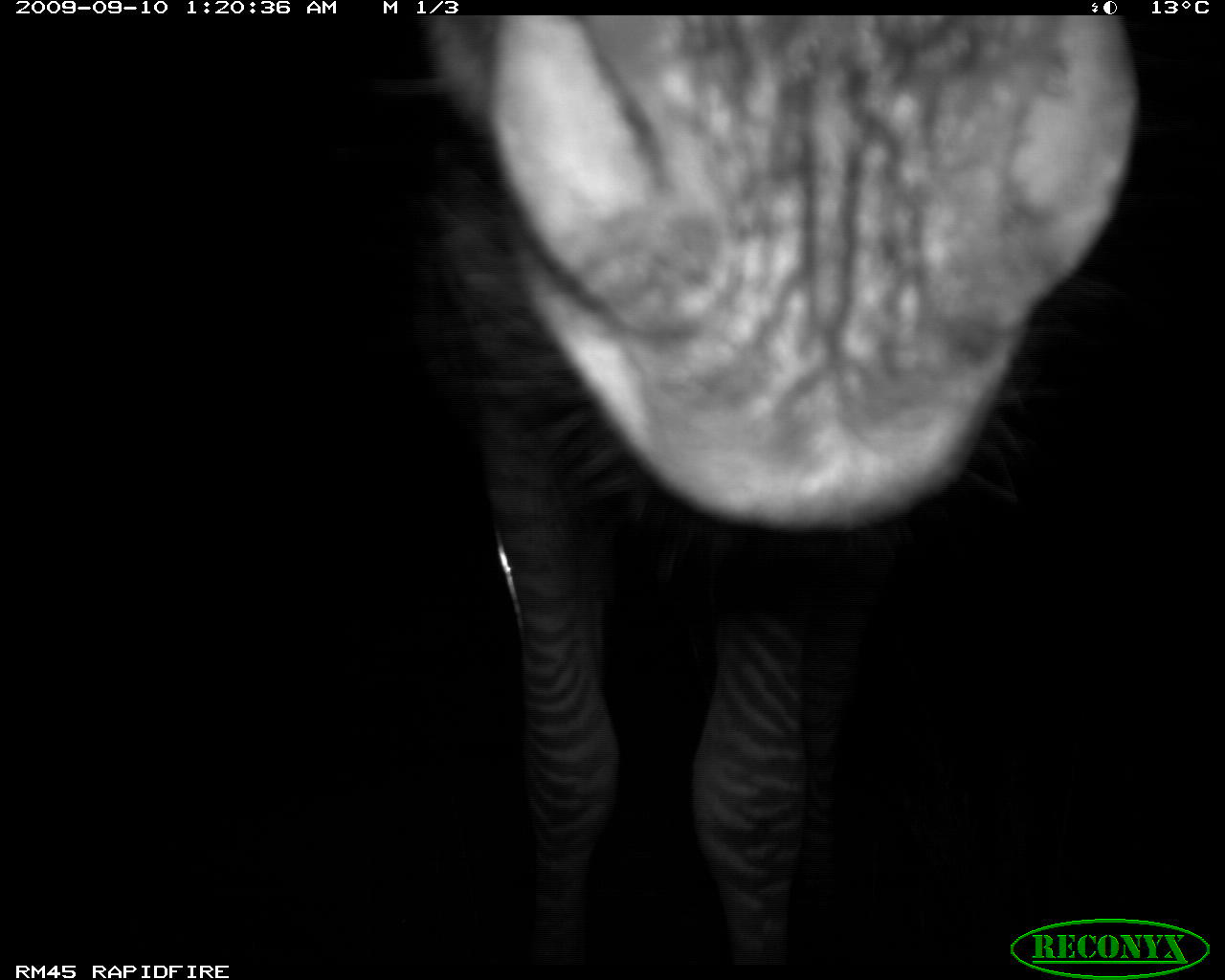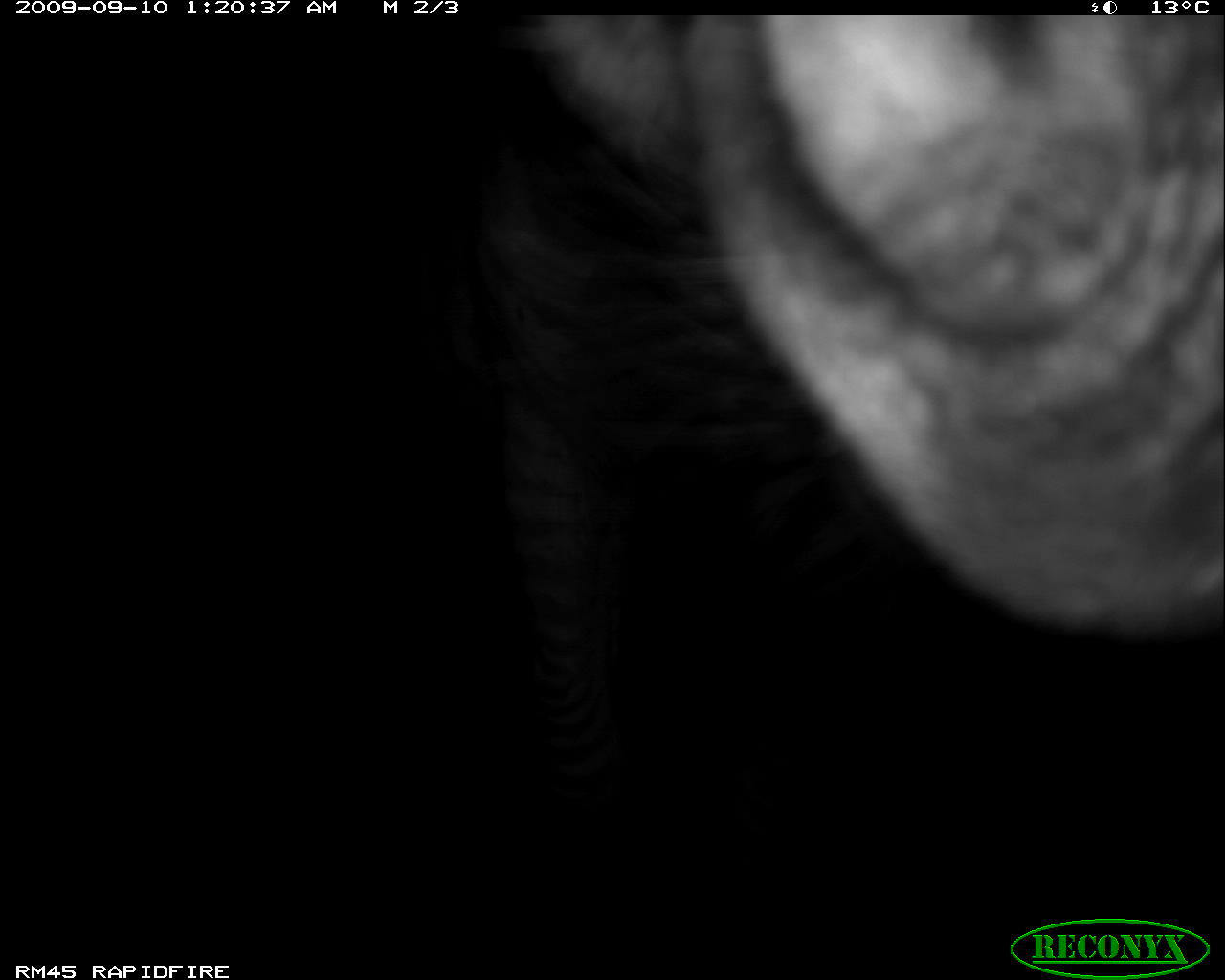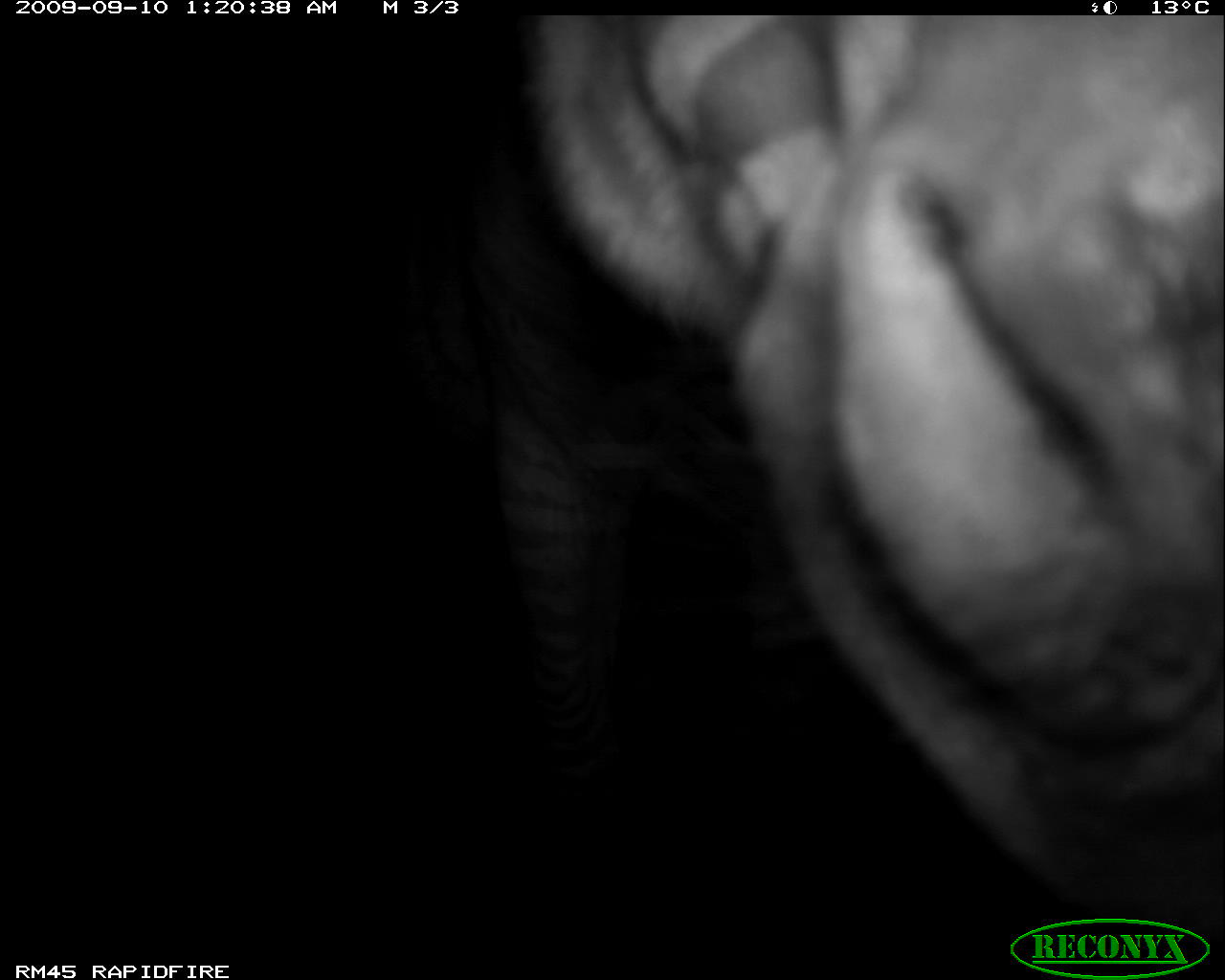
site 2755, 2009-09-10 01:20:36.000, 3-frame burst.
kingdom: Animalia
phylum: Chordata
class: Mammalia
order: Perissodactyla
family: Equidae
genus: Equus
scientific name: Equus quagga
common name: plains zebra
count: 1